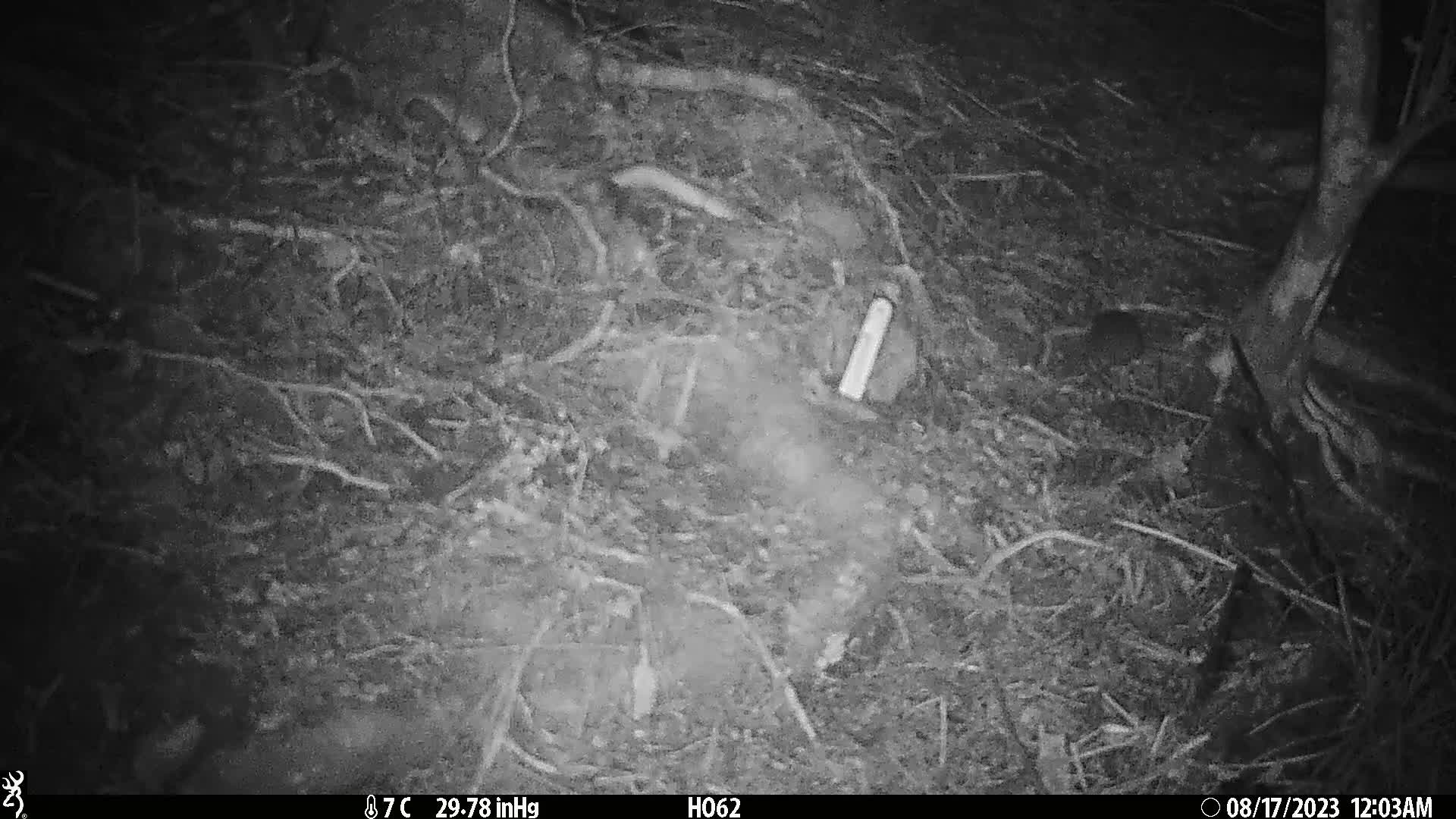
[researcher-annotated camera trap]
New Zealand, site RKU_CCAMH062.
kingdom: Animalia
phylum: Chordata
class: Mammalia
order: Rodentia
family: Muridae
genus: Rattus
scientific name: Rattus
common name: rat